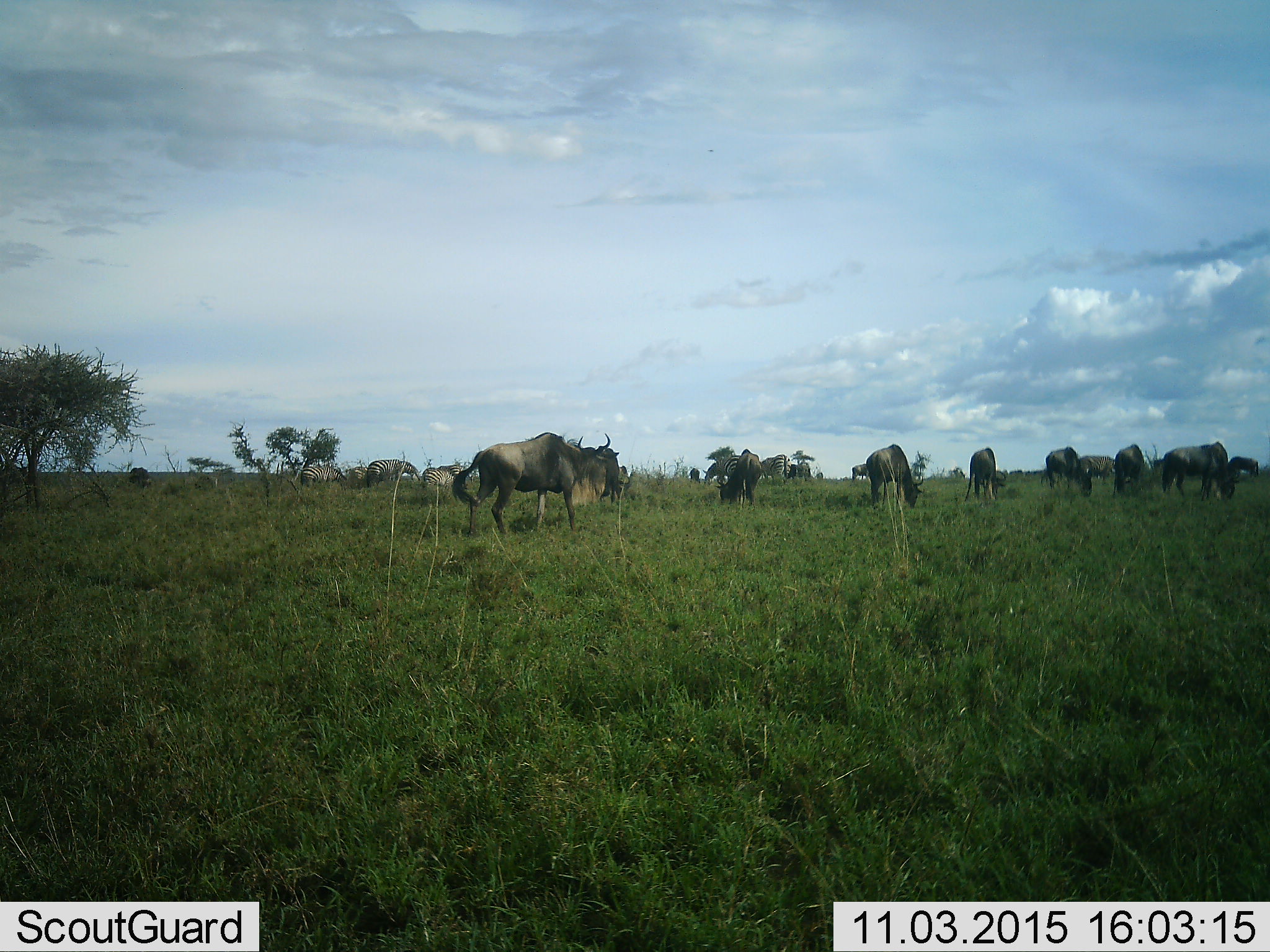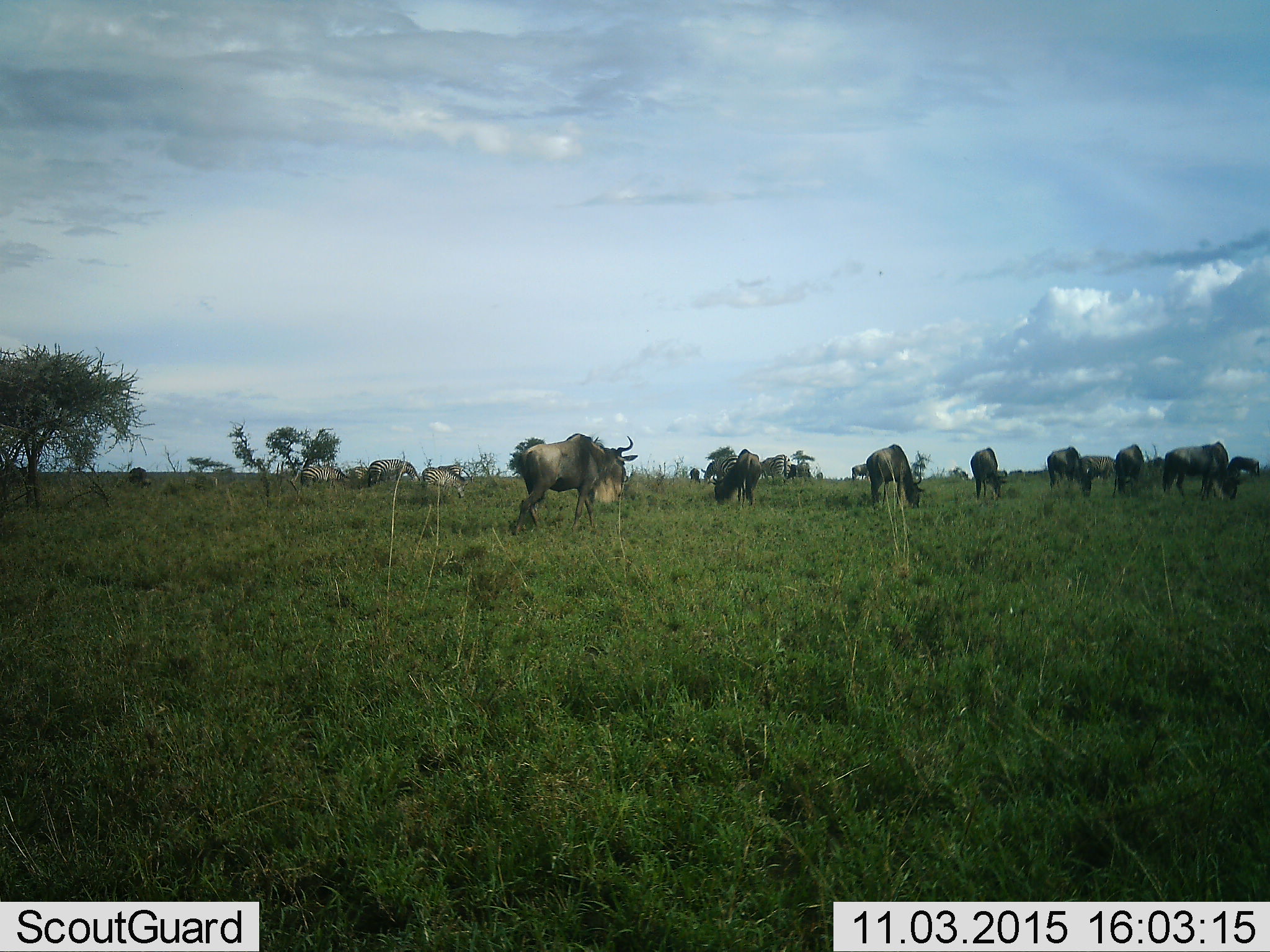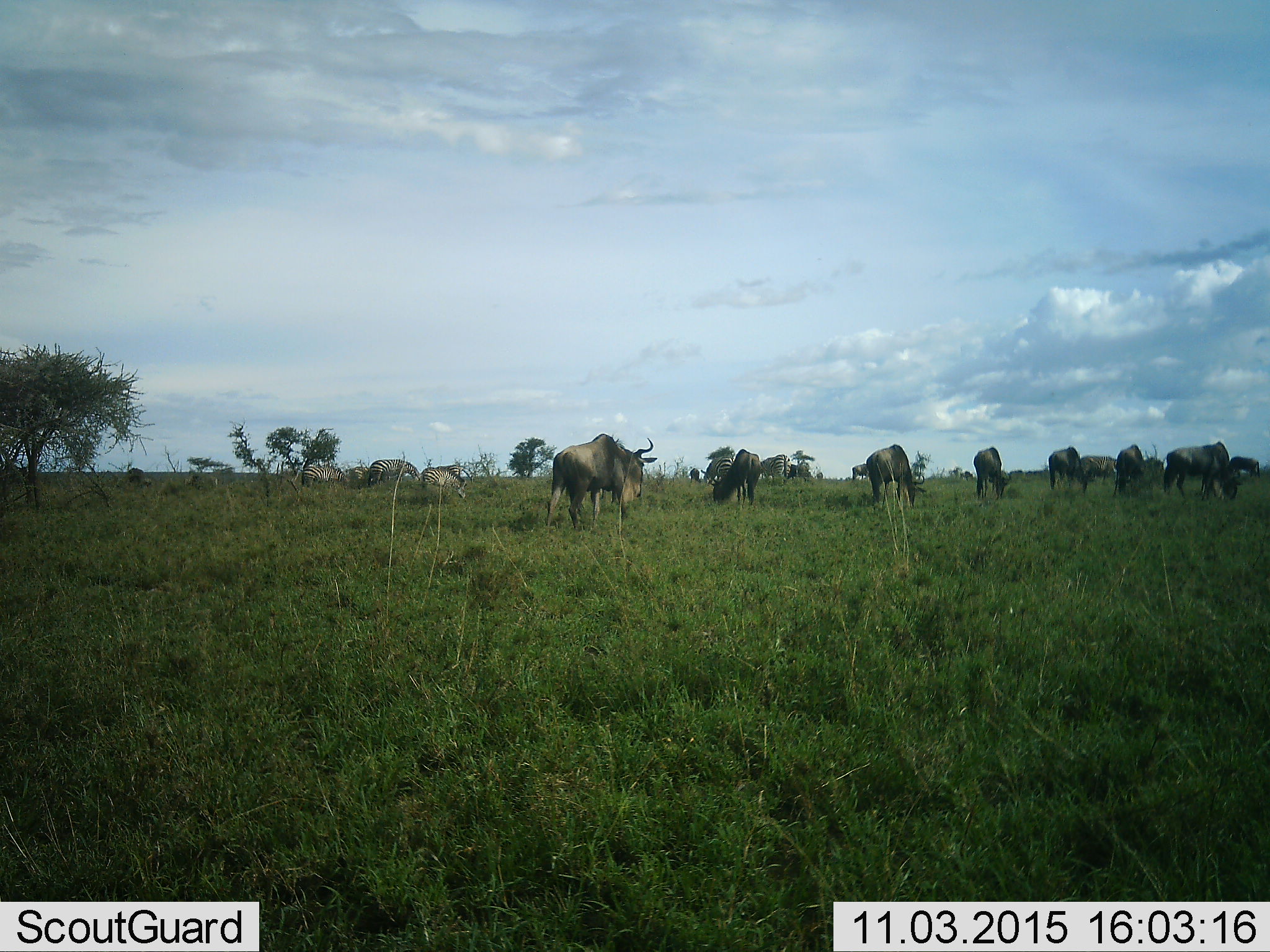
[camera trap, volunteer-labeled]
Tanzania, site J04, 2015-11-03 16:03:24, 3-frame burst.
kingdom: Animalia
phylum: Chordata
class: Mammalia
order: Artiodactyla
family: Bovidae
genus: Connochaetes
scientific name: Connochaetes taurinus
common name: blue wildebeest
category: wildebeest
Wildebeest (blue wildebeest) (Connochaetes taurinus), count 11-50. Behavior (volunteer vote fractions): standing 67%, resting 11%, moving 56%, interacting 11%. Young present (vote fraction): 0%. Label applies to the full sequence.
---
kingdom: Animalia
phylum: Chordata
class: Mammalia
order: Perissodactyla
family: Equidae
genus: Equus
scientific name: Equus quagga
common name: plains zebra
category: zebra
Zebra (plains zebra) (Equus quagga), count 8. Behavior (volunteer vote fractions): standing 43%, resting 0%, moving 14%, interacting 0%. Young present (vote fraction): 0%. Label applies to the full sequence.